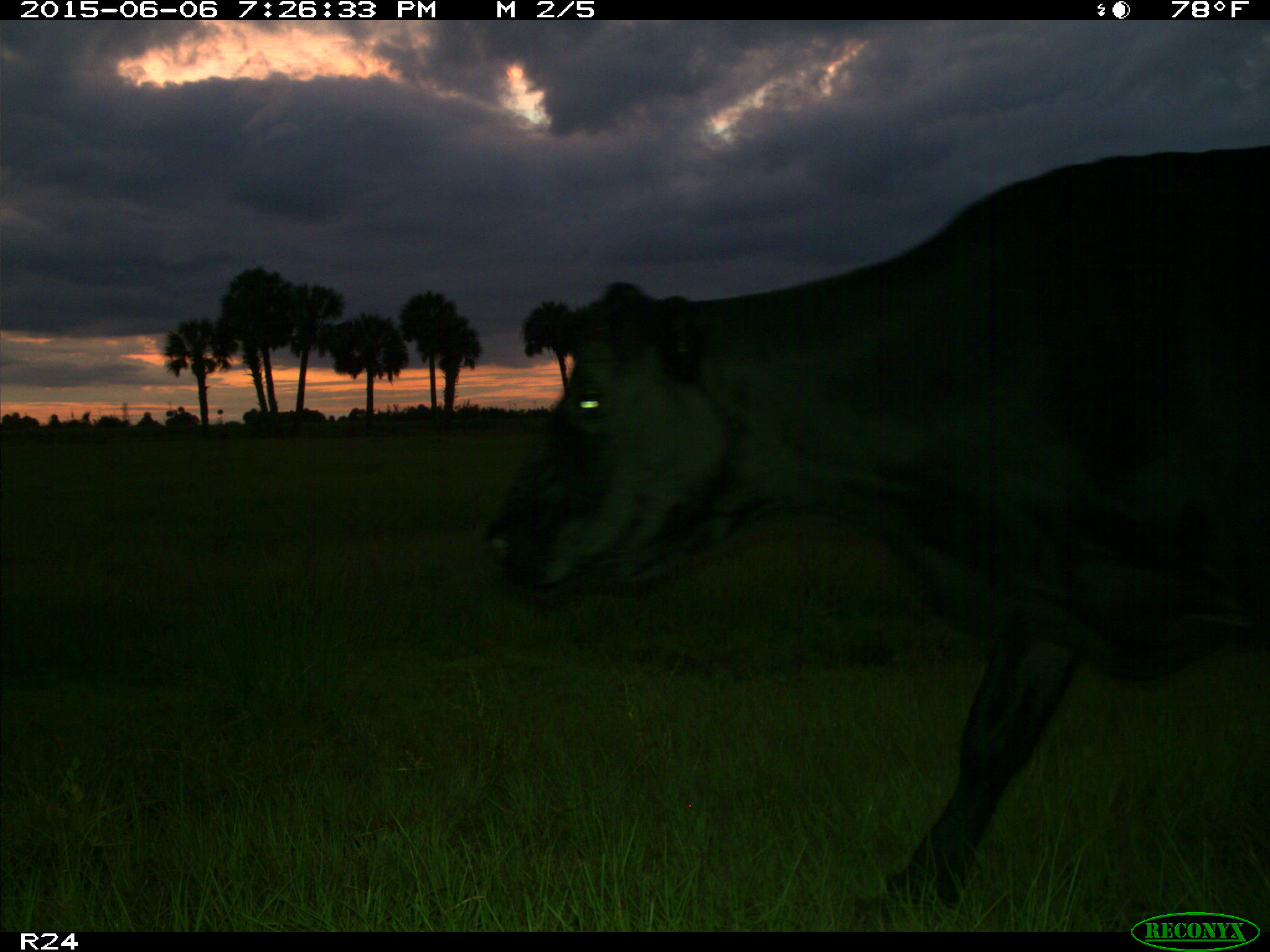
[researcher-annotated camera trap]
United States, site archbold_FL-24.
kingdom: Animalia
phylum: Chordata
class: Mammalia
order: Artiodactyla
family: Bovidae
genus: Bos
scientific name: Bos taurus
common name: domestic cow